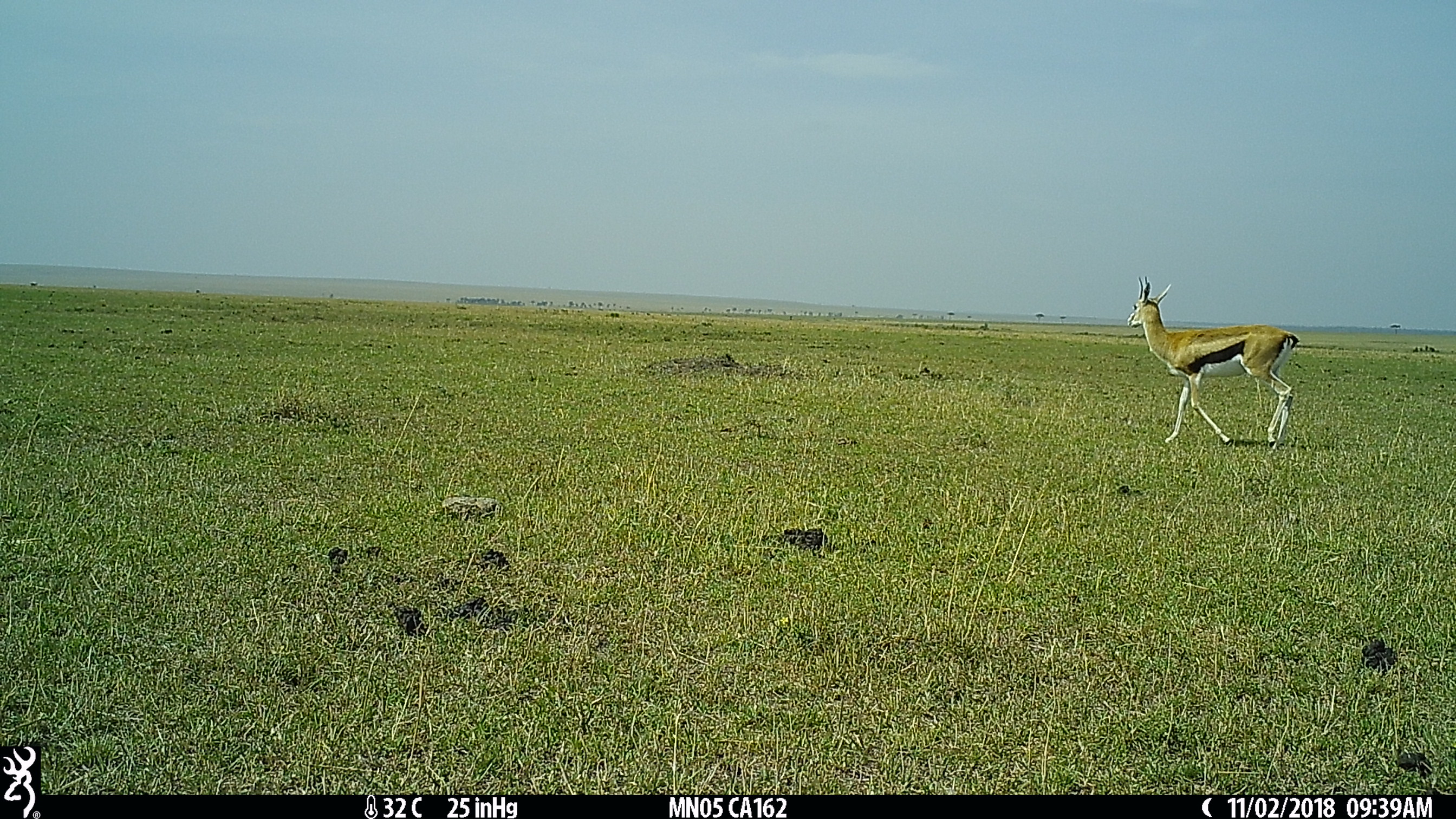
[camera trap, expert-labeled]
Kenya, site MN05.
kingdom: Animalia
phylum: Chordata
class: Mammalia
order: Artiodactyla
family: Bovidae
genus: Eudorcas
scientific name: Eudorcas thomsonii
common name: thomon's gazelle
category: gazelle thomsons